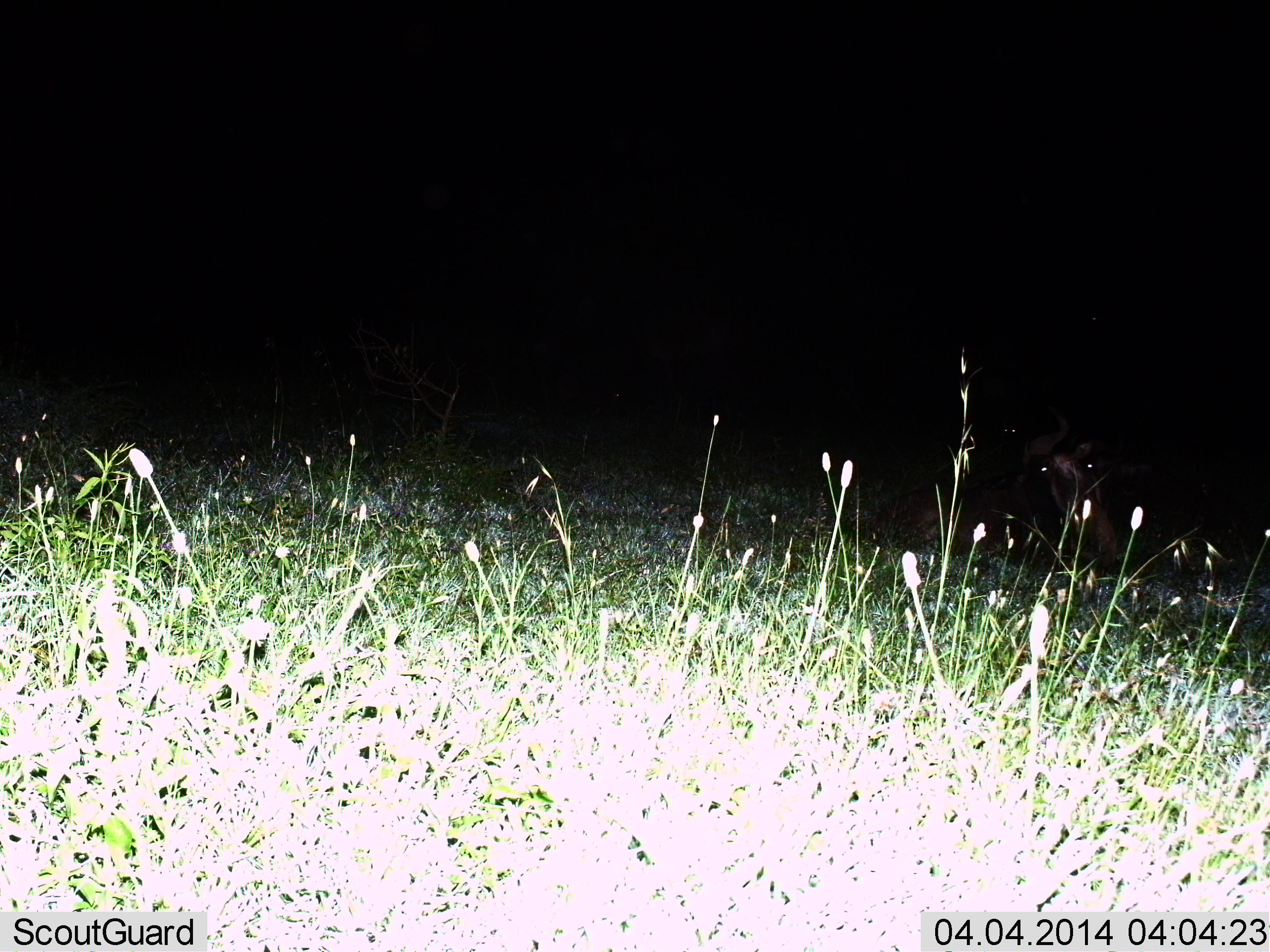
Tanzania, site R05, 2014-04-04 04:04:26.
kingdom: Animalia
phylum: Chordata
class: Mammalia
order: Artiodactyla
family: Bovidae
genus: Connochaetes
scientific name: Connochaetes taurinus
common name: blue wildebeest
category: wildebeest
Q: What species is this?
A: Wildebeest (blue wildebeest) (Connochaetes taurinus).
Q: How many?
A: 1.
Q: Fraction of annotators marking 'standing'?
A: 14%.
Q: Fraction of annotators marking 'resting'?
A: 86%.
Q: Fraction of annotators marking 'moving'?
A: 0%.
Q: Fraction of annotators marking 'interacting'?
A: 0%.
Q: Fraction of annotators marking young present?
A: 0%.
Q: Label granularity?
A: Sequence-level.